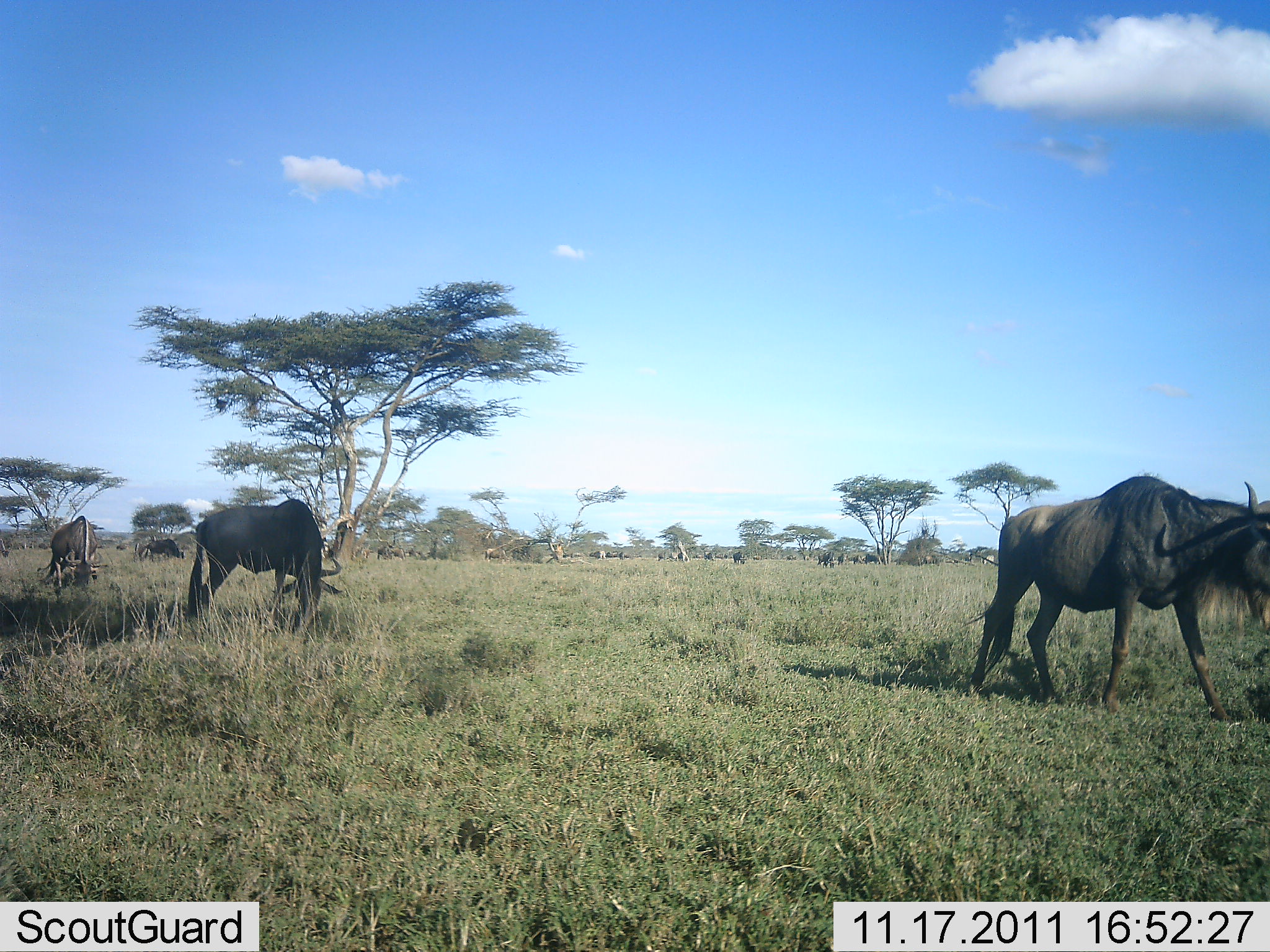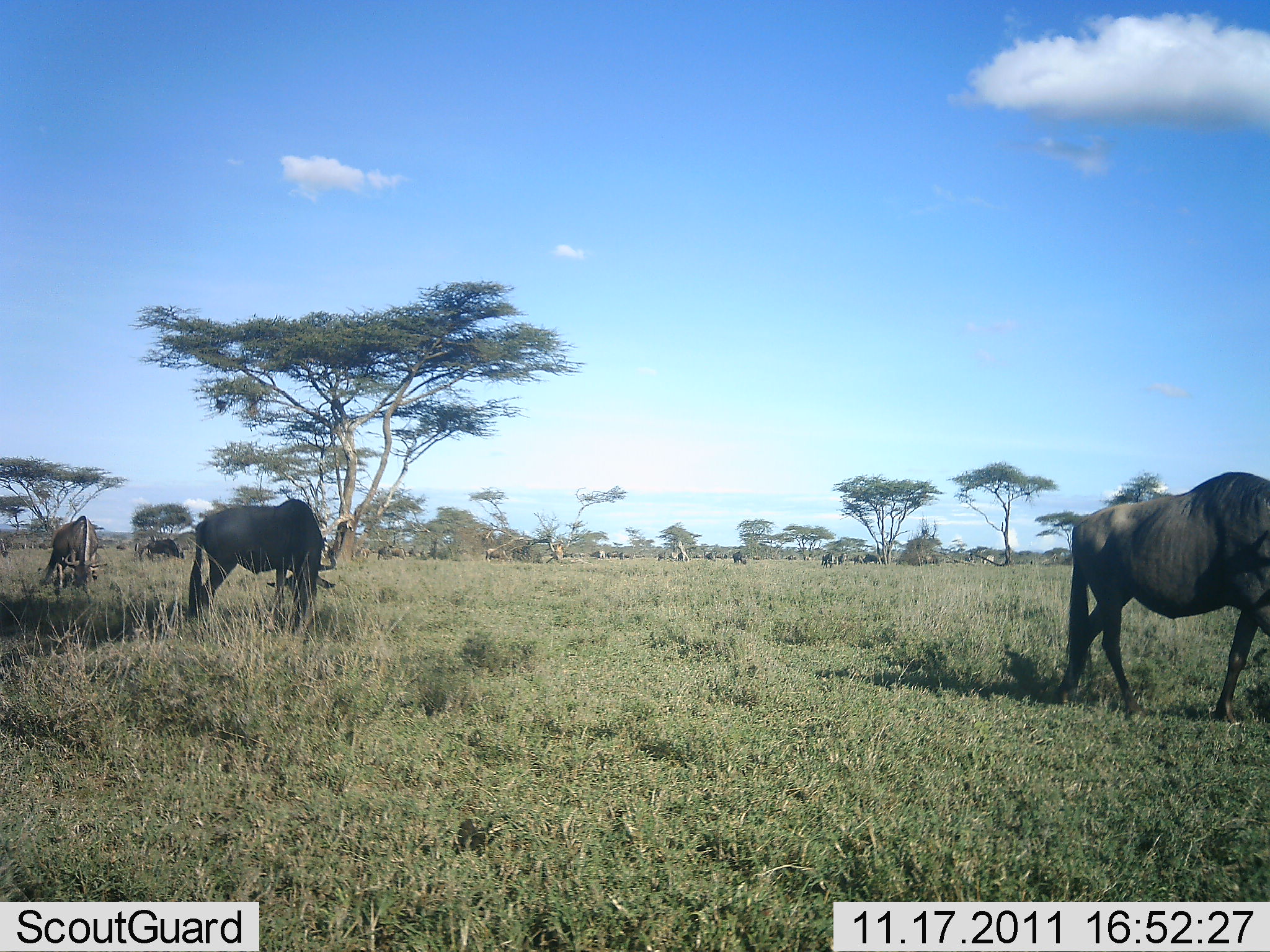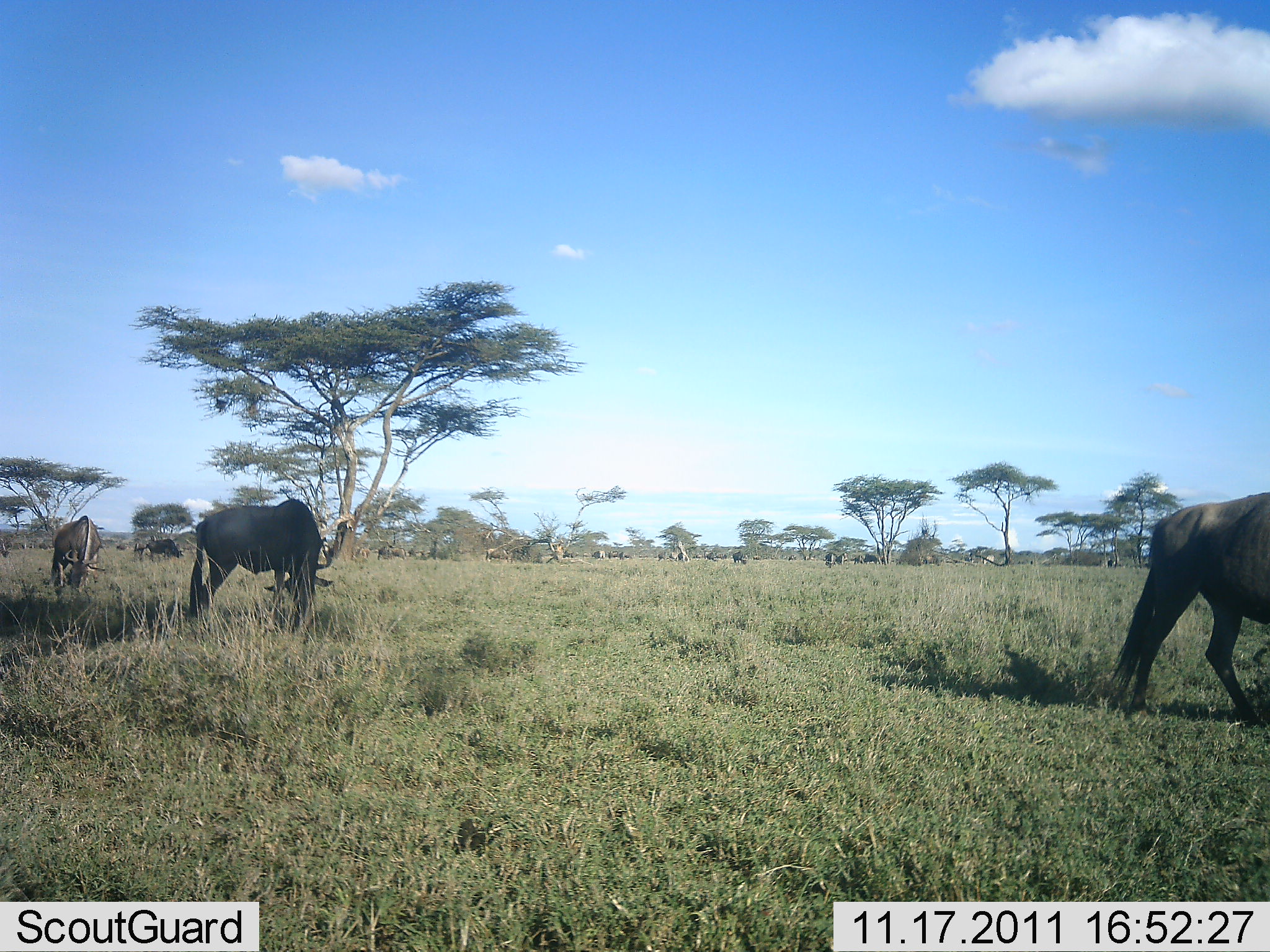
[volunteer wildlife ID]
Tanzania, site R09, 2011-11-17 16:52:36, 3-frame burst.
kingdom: Animalia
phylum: Chordata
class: Mammalia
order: Artiodactyla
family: Bovidae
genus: Connochaetes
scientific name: Connochaetes taurinus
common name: blue wildebeest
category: wildebeest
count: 11-50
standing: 21%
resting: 0%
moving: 64%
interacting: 7%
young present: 0%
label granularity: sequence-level